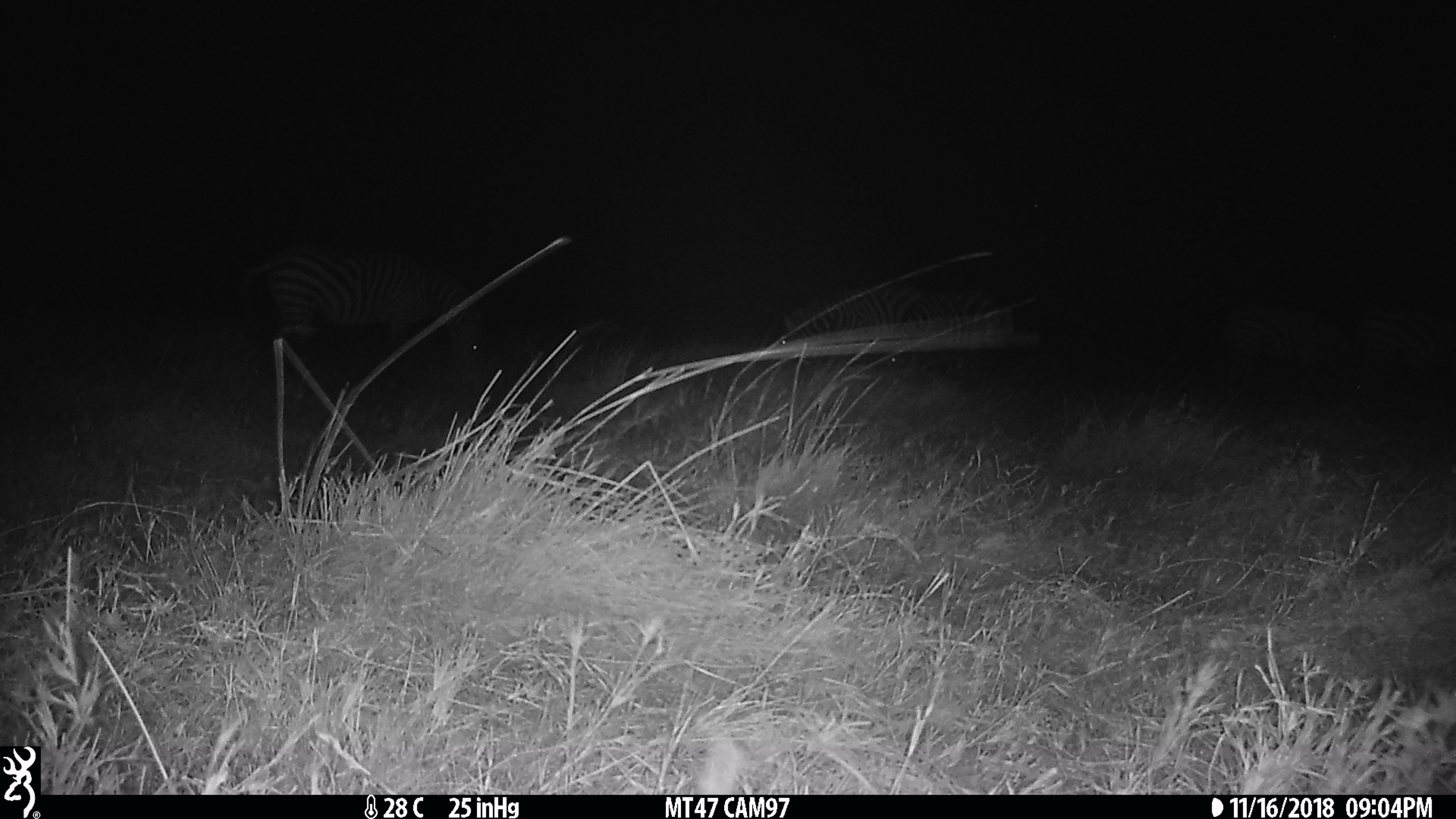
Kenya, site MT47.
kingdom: Animalia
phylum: Chordata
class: Mammalia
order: Perissodactyla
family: Equidae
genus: Equus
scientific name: Equus quagga burchellii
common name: burchell's zebra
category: zebra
Zebra (burchell's zebra) (Equus quagga burchellii).